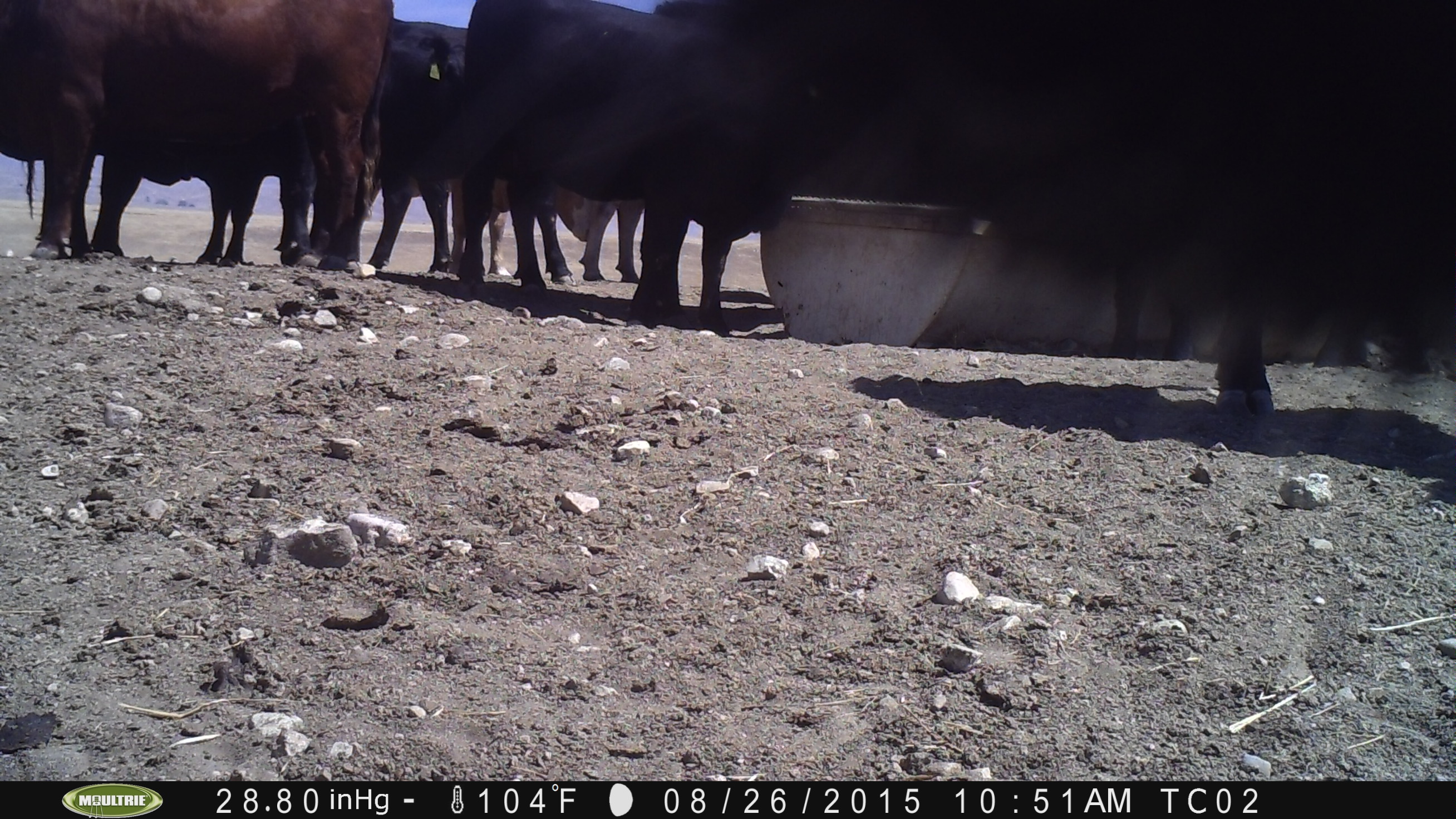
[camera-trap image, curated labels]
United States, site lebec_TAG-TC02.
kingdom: Animalia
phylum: Chordata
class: Mammalia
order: Artiodactyla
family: Bovidae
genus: Bos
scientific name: Bos taurus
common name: domestic cow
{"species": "Bos taurus (domestic cow)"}